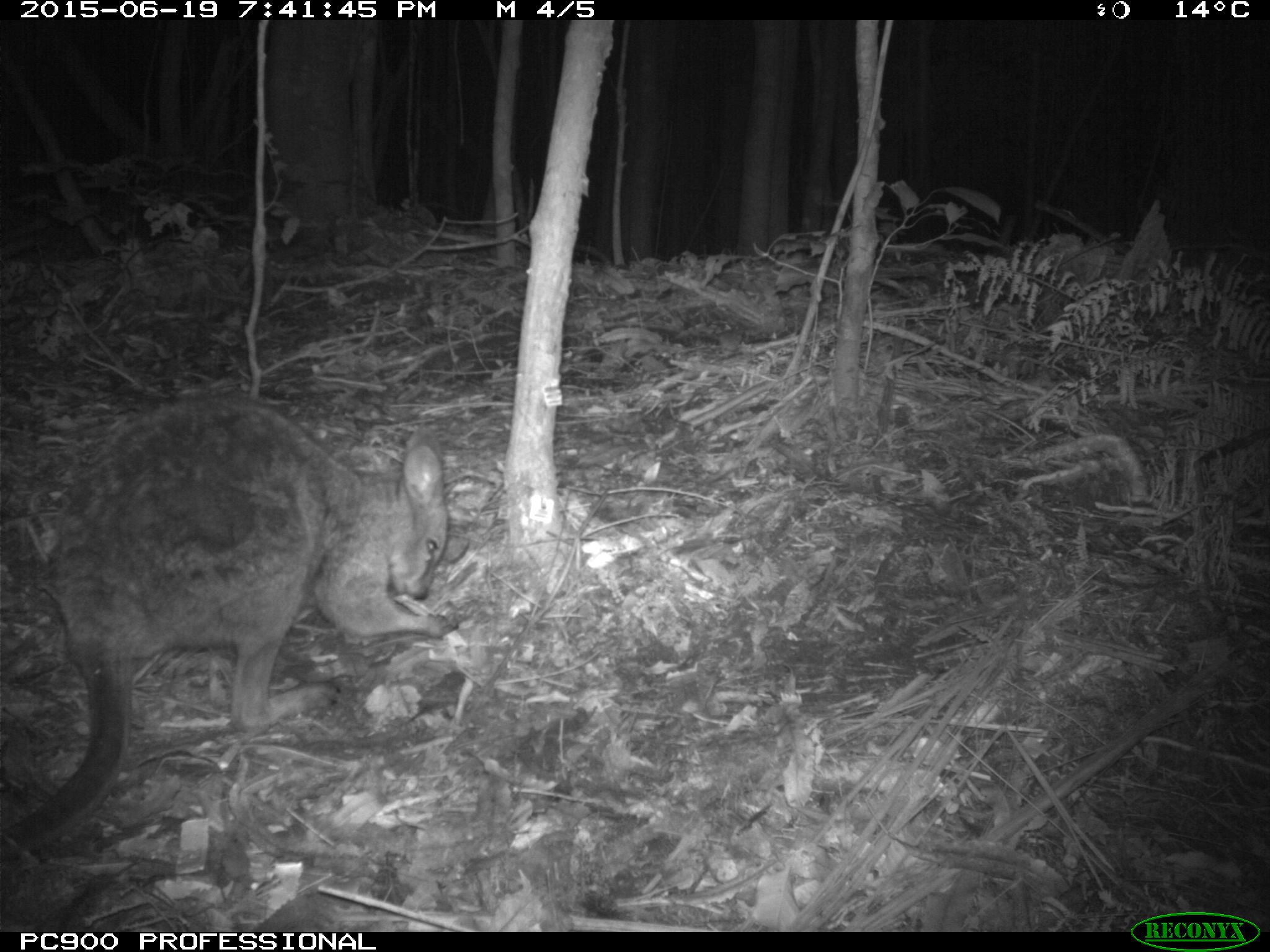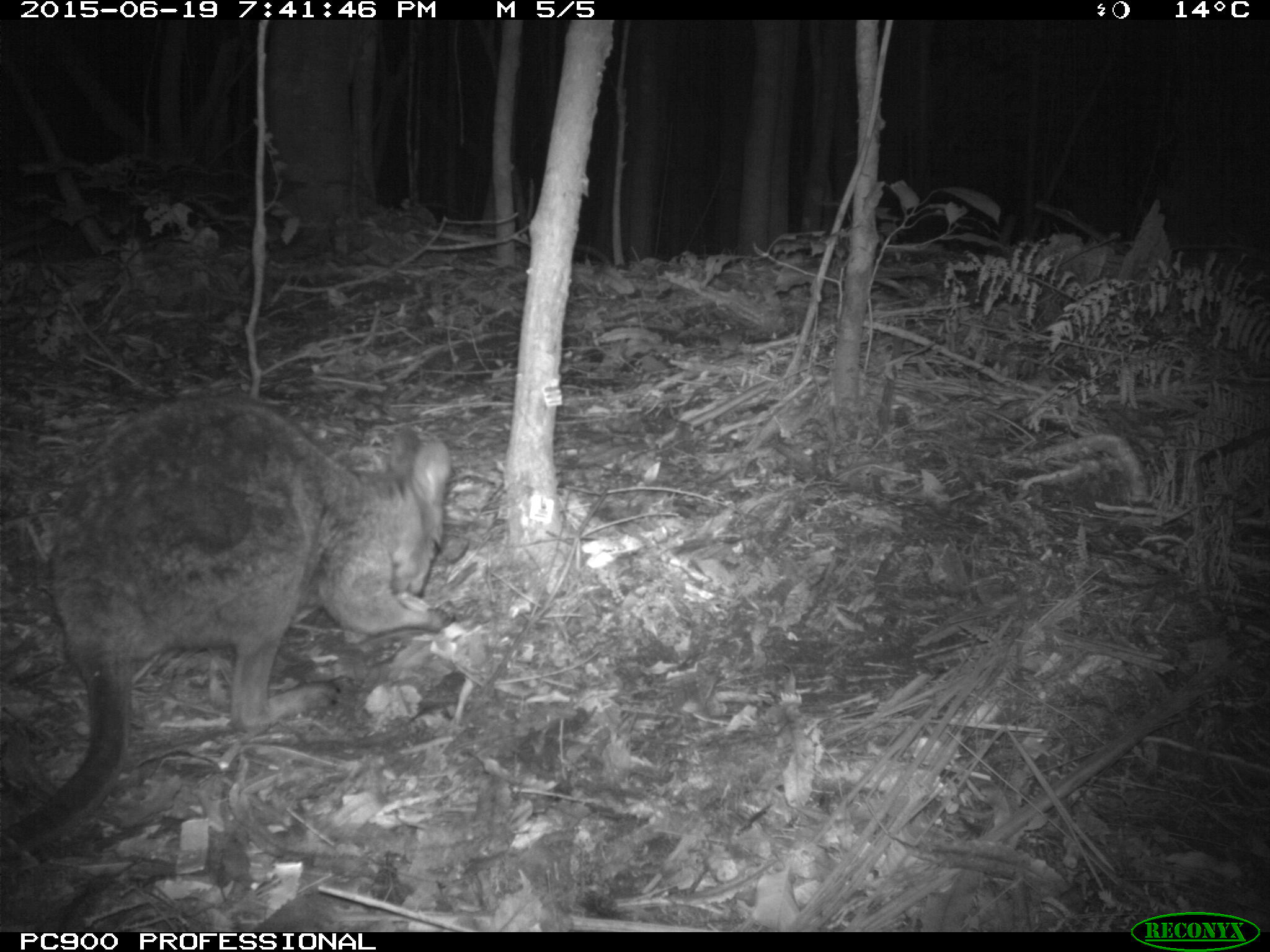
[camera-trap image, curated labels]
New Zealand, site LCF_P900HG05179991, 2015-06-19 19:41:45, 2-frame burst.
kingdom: Animalia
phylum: Chordata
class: Mammalia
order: Diprotodontia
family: Macropodidae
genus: Notamacropus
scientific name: Notamacropus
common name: wallaby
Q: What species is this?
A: Wallaby (Notamacropus).